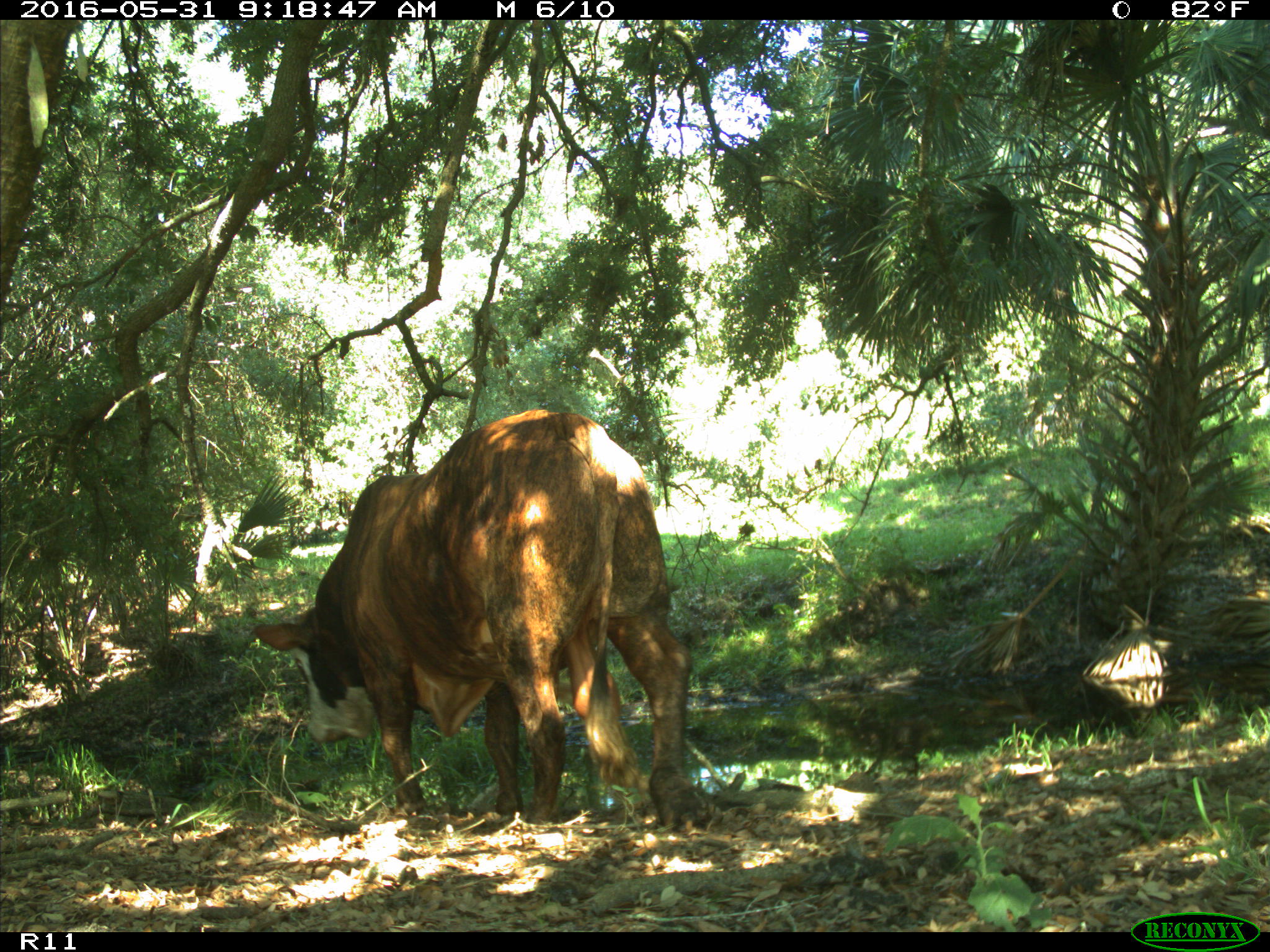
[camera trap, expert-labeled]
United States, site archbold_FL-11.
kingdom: Animalia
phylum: Chordata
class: Mammalia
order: Artiodactyla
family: Bovidae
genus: Bos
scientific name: Bos taurus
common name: domestic cow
Bos taurus (domestic cow).